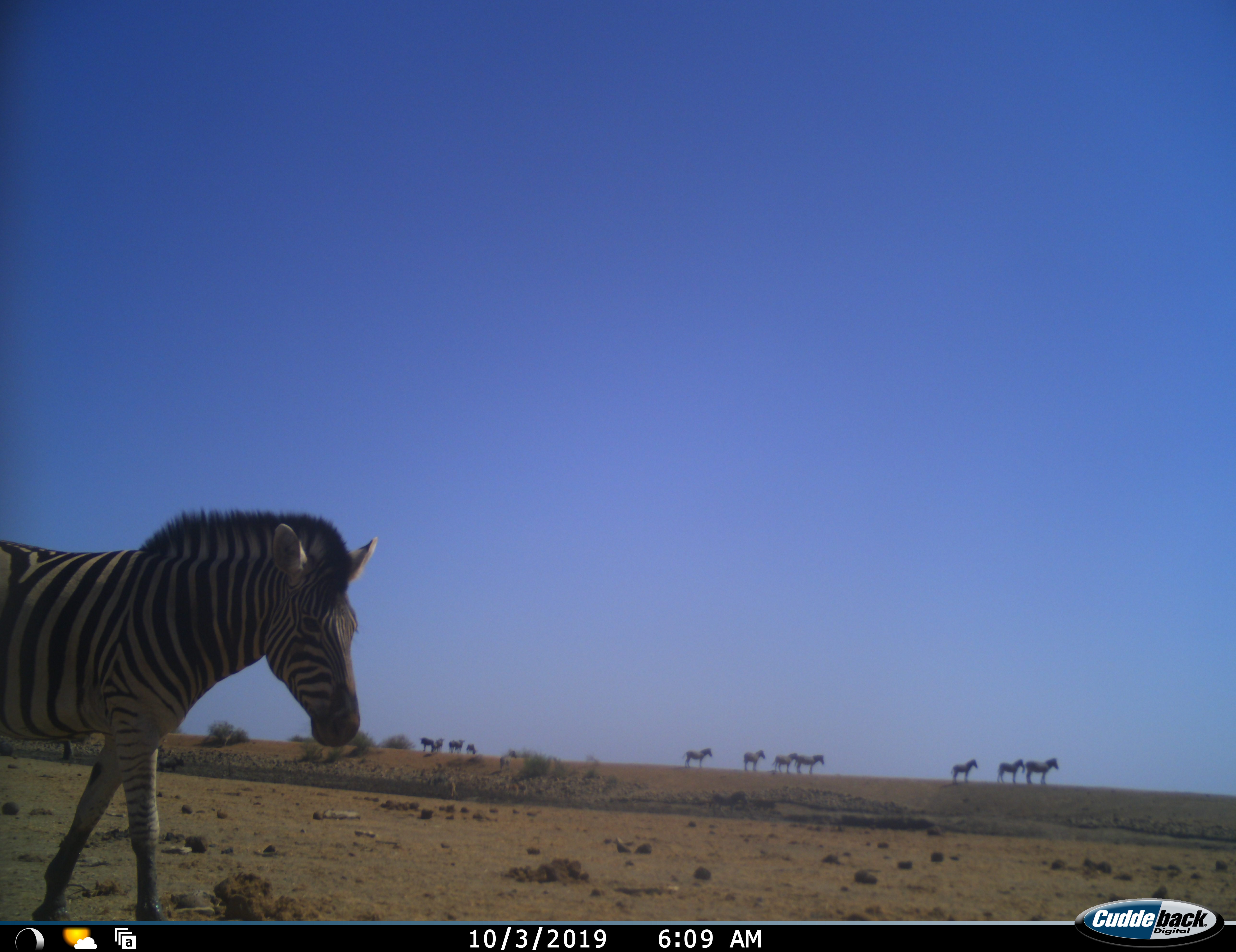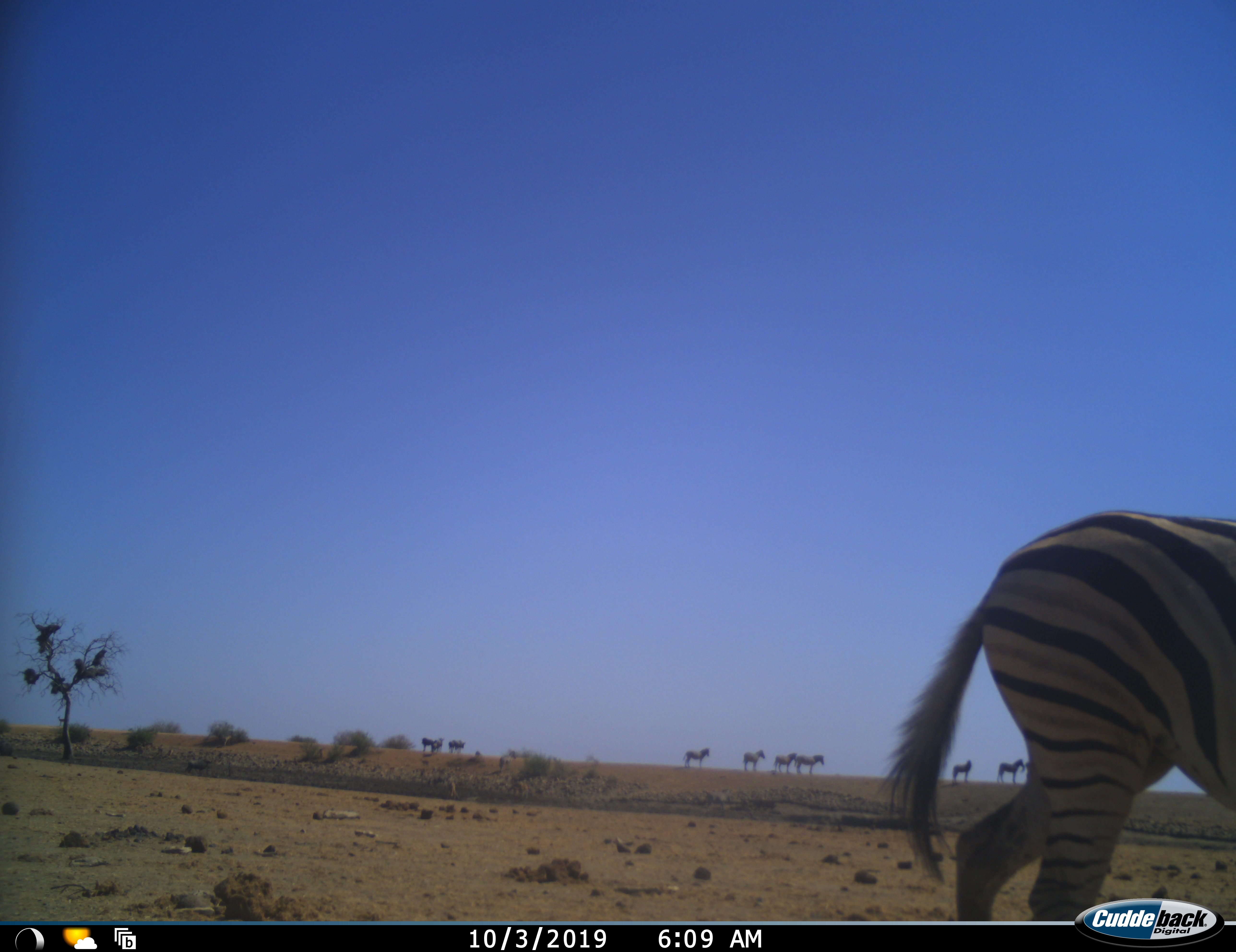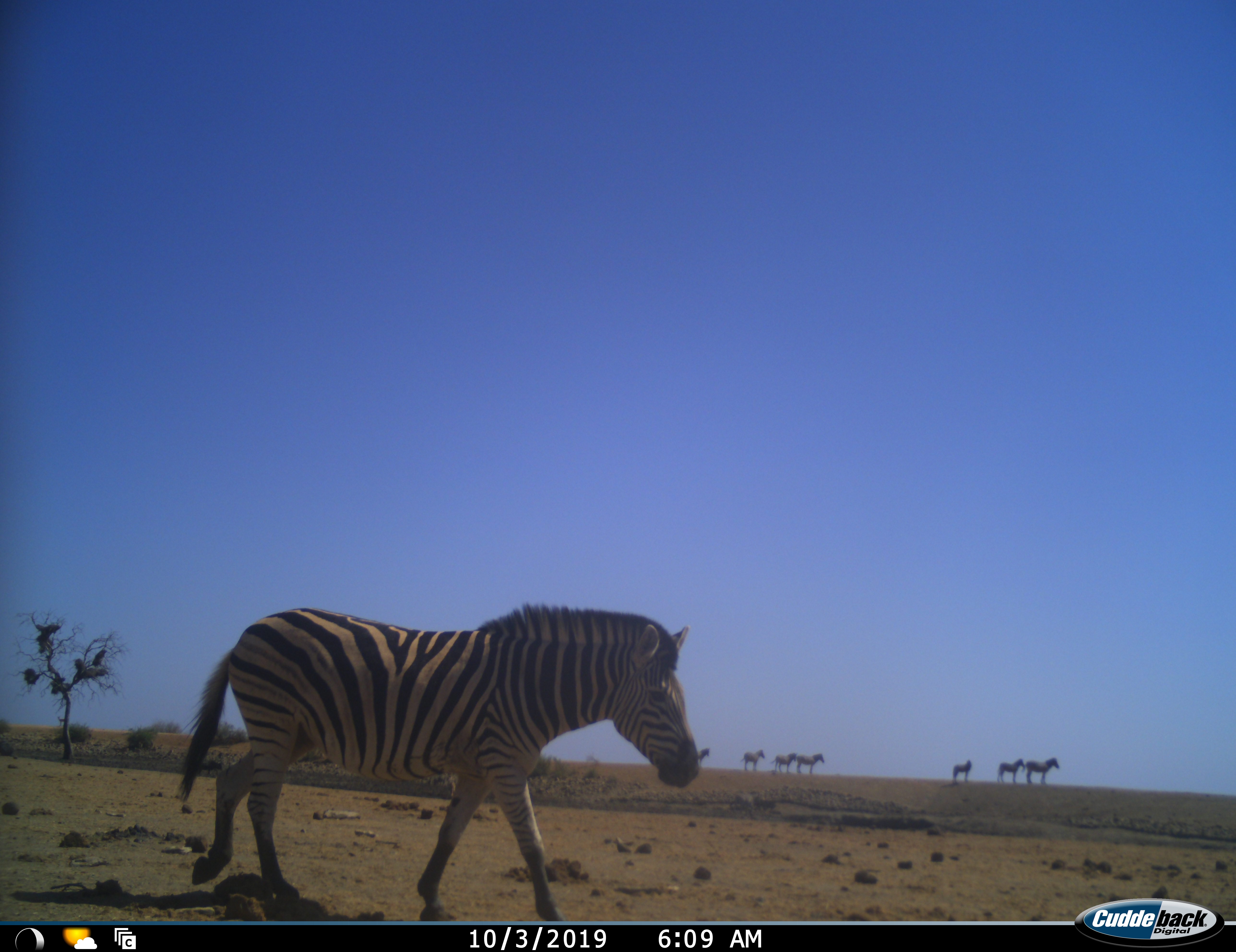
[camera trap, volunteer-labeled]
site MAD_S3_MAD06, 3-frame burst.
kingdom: Animalia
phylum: Chordata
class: Mammalia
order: Perissodactyla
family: Equidae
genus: Equus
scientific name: Equus quagga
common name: plains zebra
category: zebraplains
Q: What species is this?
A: Zebraplains (plains zebra) (Equus quagga).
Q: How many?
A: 11-50.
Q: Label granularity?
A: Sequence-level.